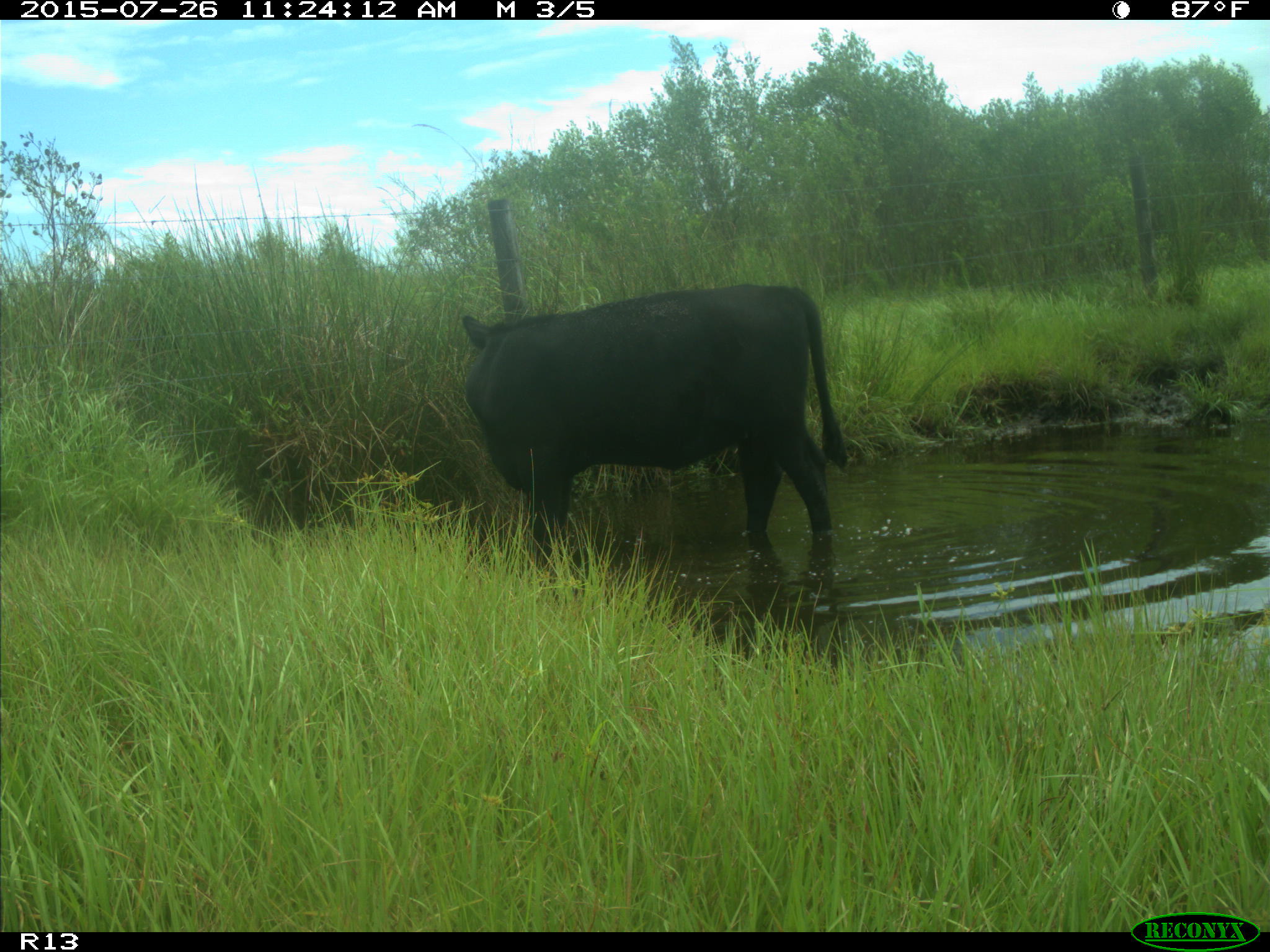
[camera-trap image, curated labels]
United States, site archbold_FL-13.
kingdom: Animalia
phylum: Chordata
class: Mammalia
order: Artiodactyla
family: Bovidae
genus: Bos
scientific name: Bos taurus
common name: domestic cow